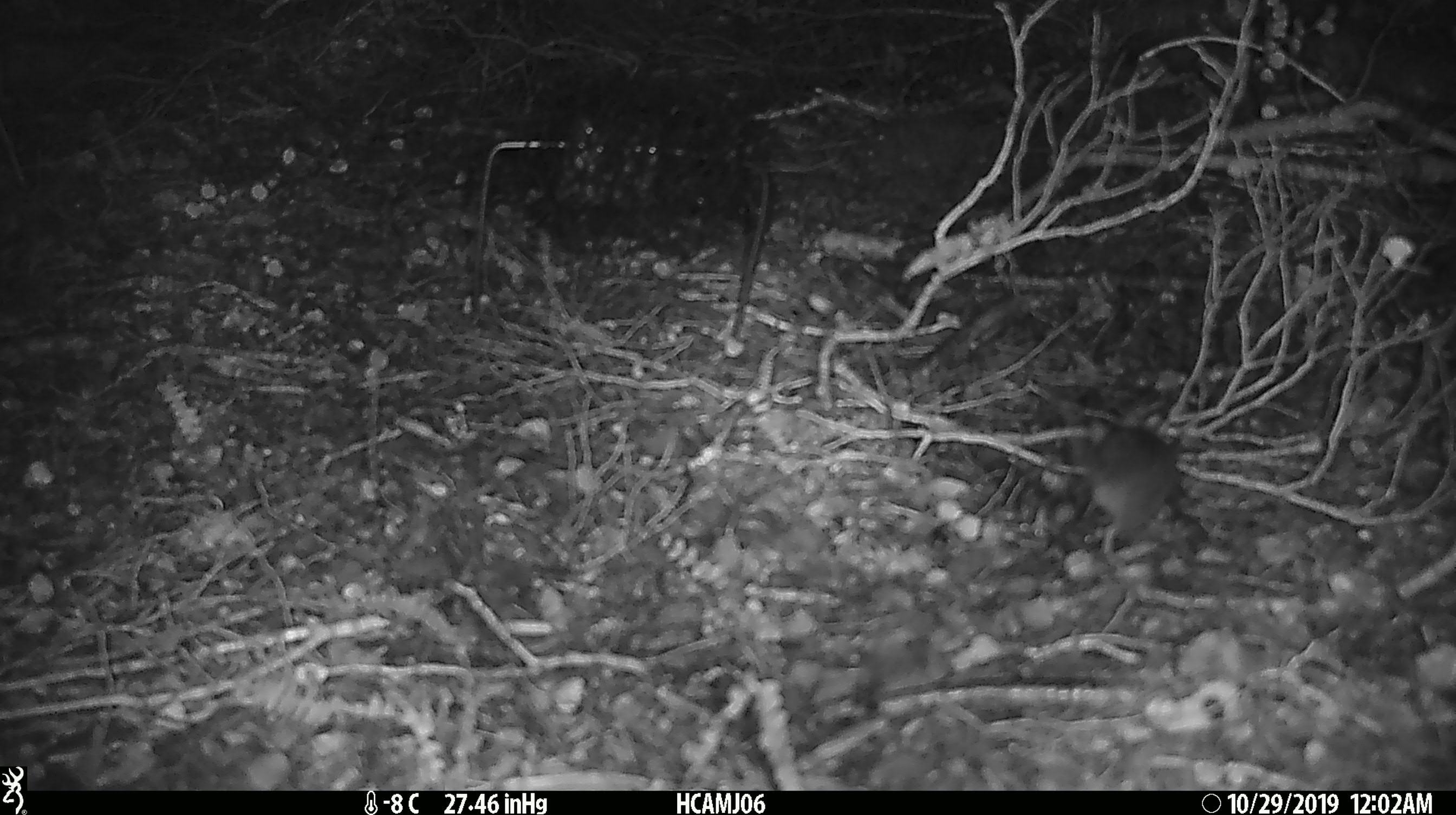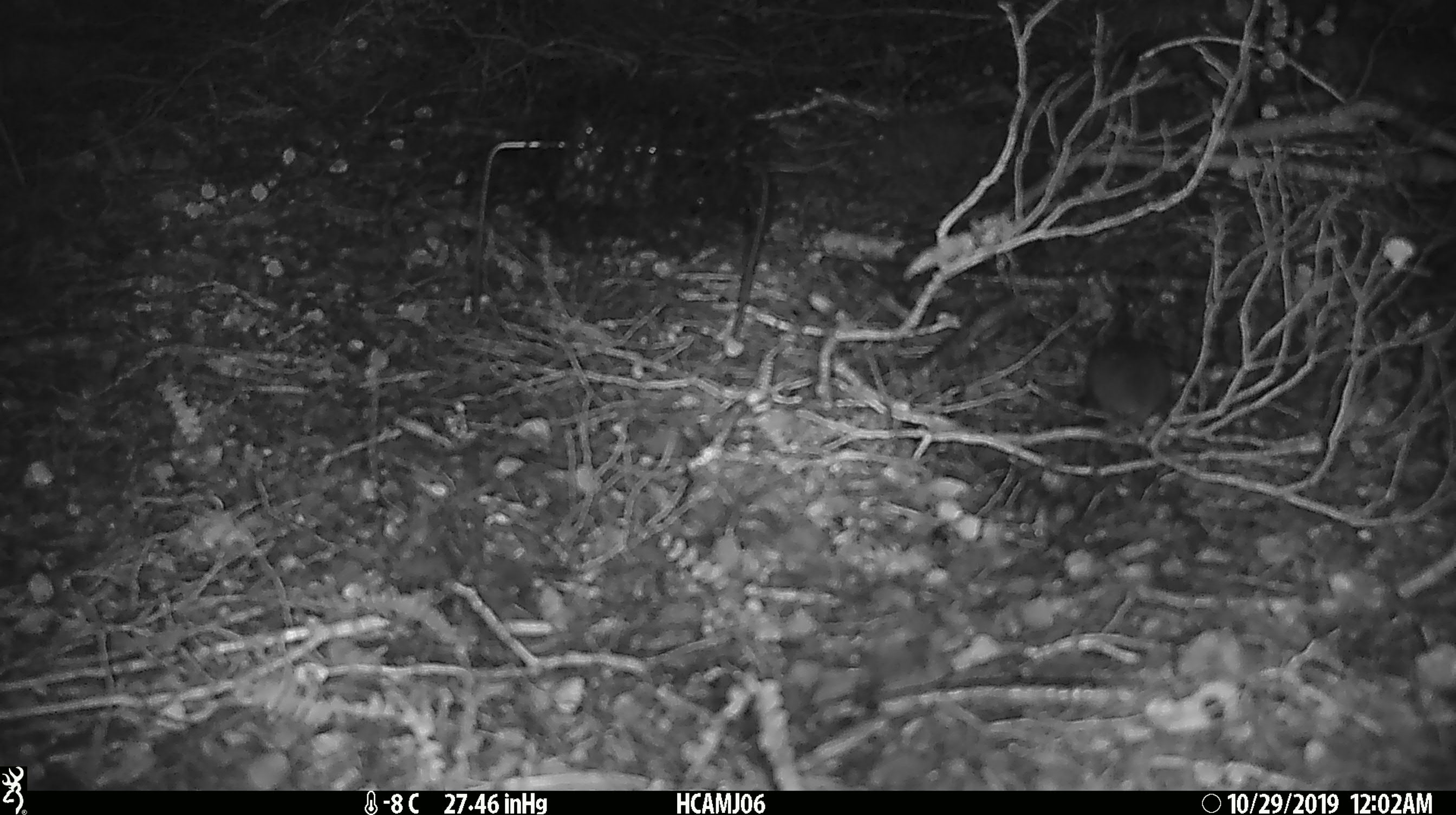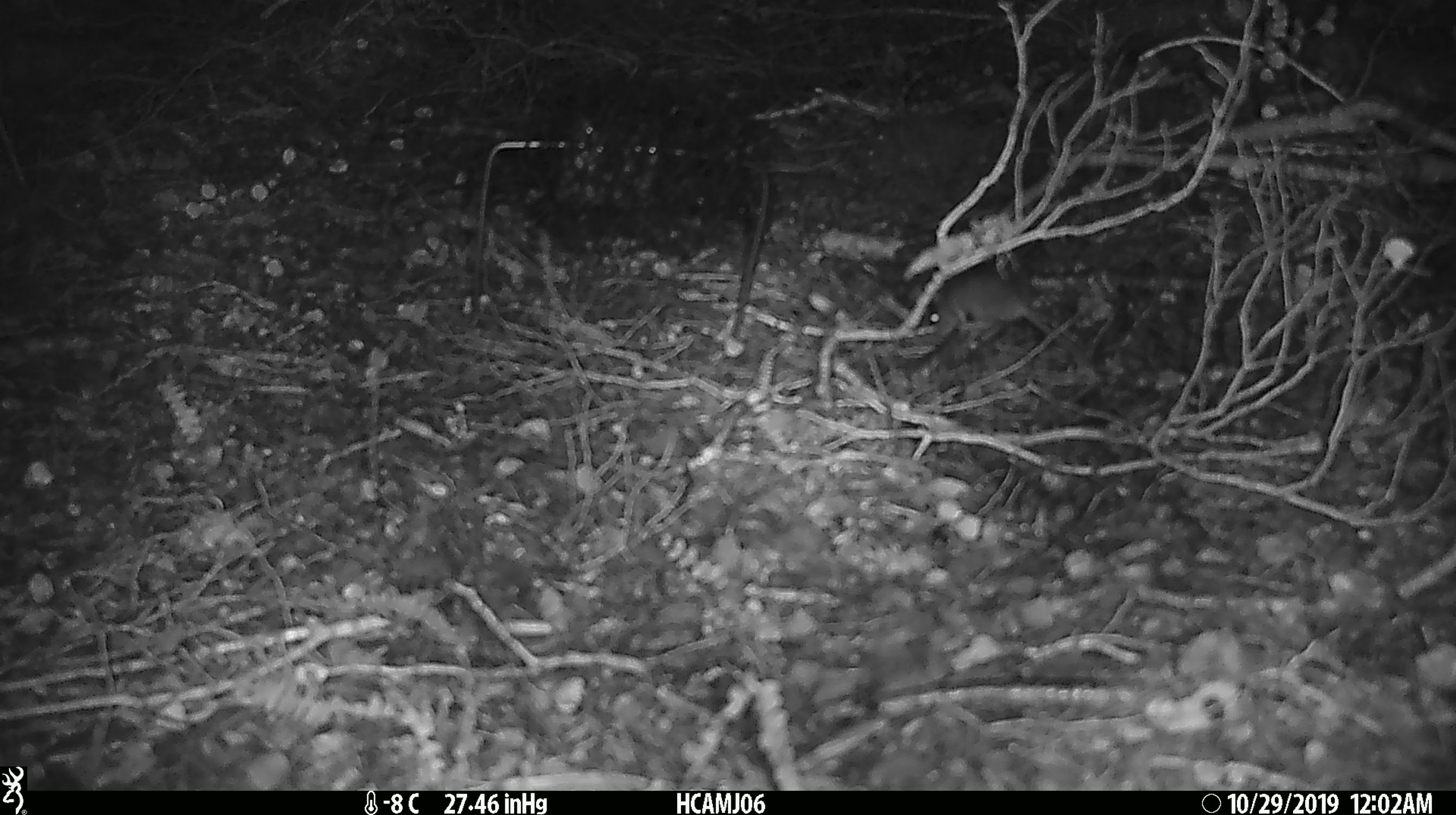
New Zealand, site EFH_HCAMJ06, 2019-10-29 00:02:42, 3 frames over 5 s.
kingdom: Animalia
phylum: Chordata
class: Mammalia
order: Rodentia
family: Muridae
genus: Mus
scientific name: Mus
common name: mouse